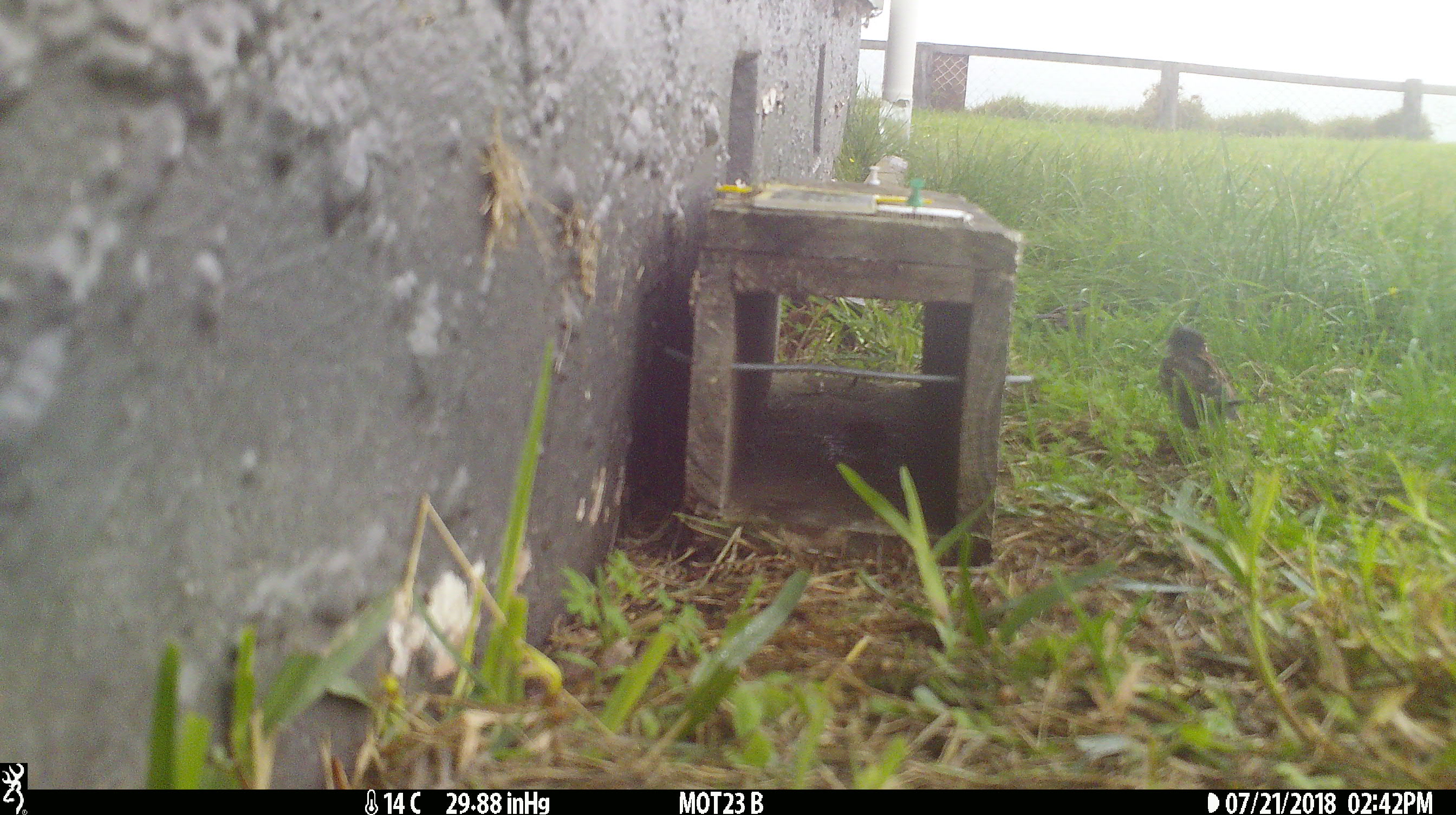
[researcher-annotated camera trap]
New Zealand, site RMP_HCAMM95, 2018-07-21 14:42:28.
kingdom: Animalia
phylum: Chordata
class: Aves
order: Passeriformes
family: Passeridae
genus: Passer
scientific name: Passer domesticus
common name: house sparrow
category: sparrow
Sparrow (house sparrow) (Passer domesticus).